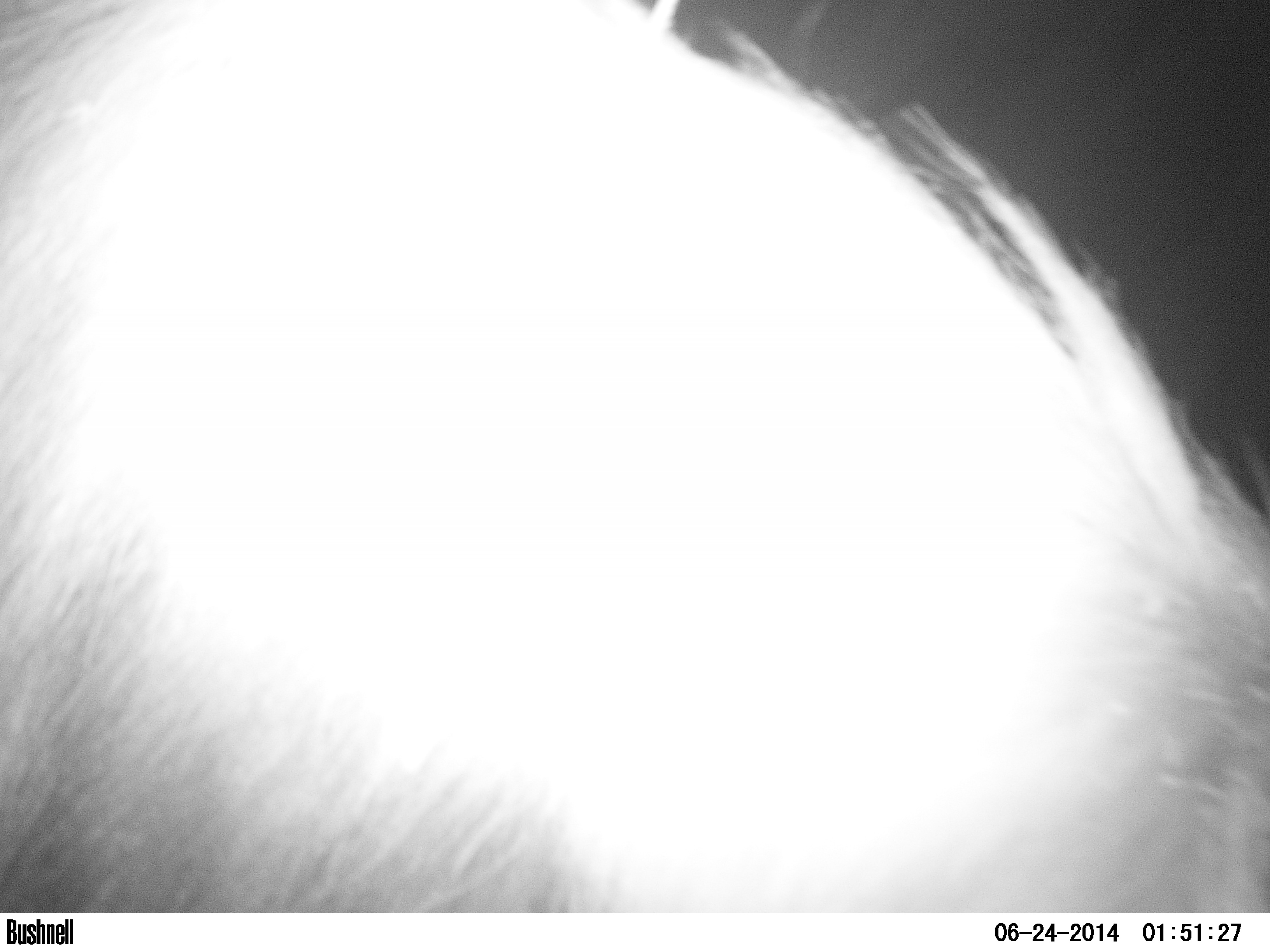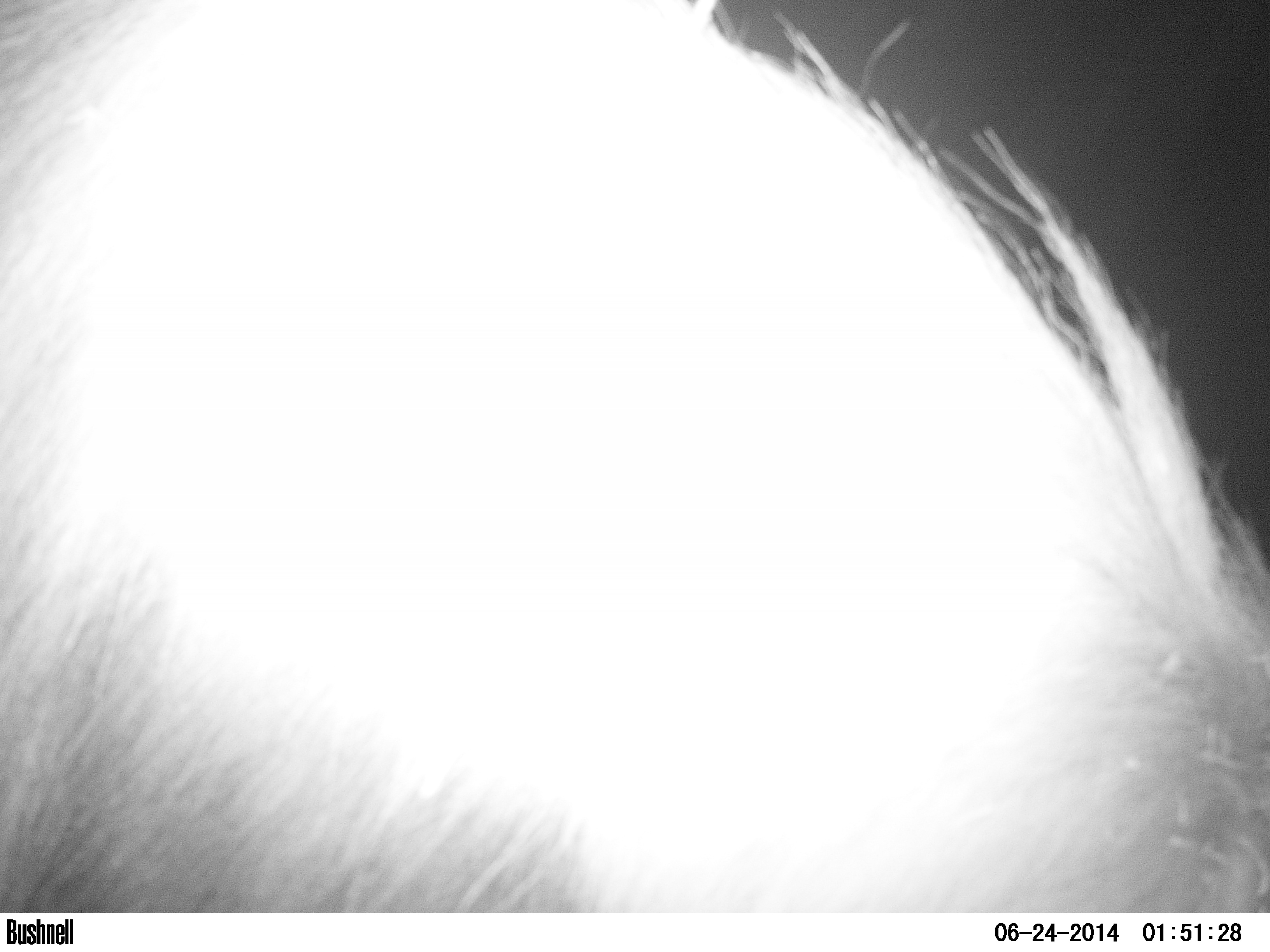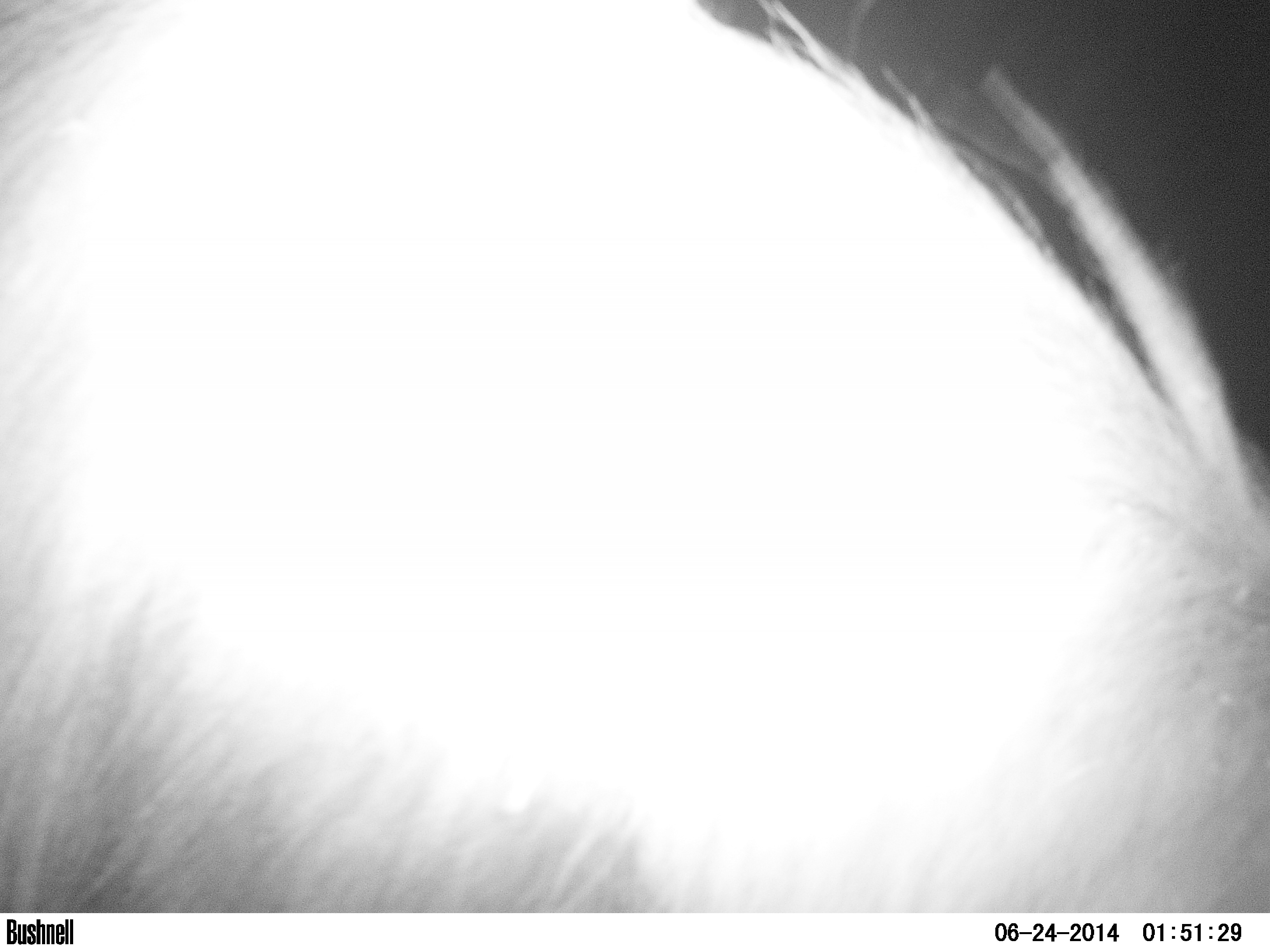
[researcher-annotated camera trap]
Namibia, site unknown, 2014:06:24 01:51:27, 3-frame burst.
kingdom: Animalia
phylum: Chordata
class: Mammalia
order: Carnivora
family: Hyaenidae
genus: Parahyaena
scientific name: Parahyaena brunnea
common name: brown hyena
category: hyaena brunnea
Hyaena brunnea (brown hyena) (Parahyaena brunnea).